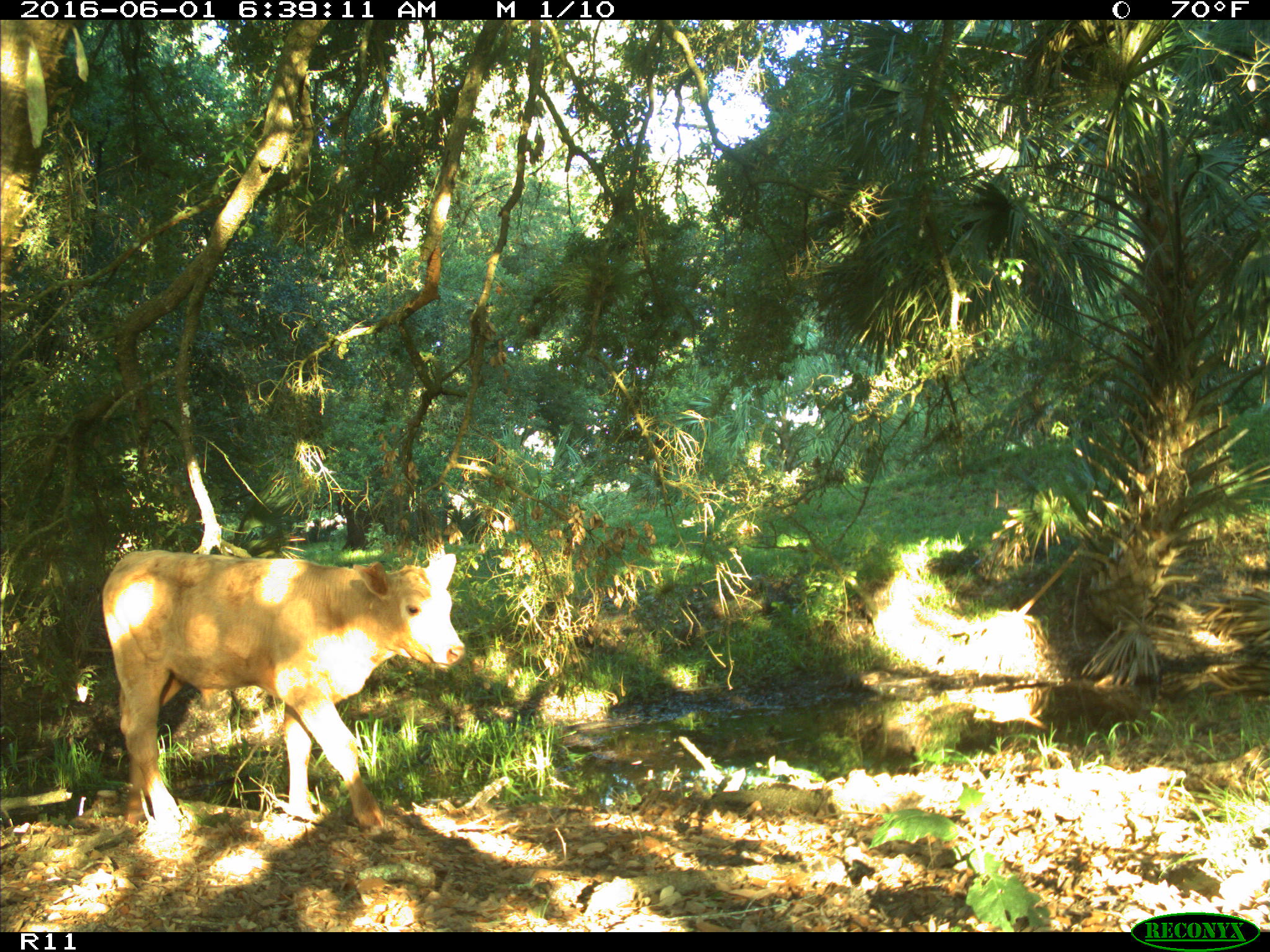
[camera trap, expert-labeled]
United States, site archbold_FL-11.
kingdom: Animalia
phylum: Chordata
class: Mammalia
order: Artiodactyla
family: Bovidae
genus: Bos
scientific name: Bos taurus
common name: domestic cow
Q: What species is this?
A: Bos taurus (domestic cow).